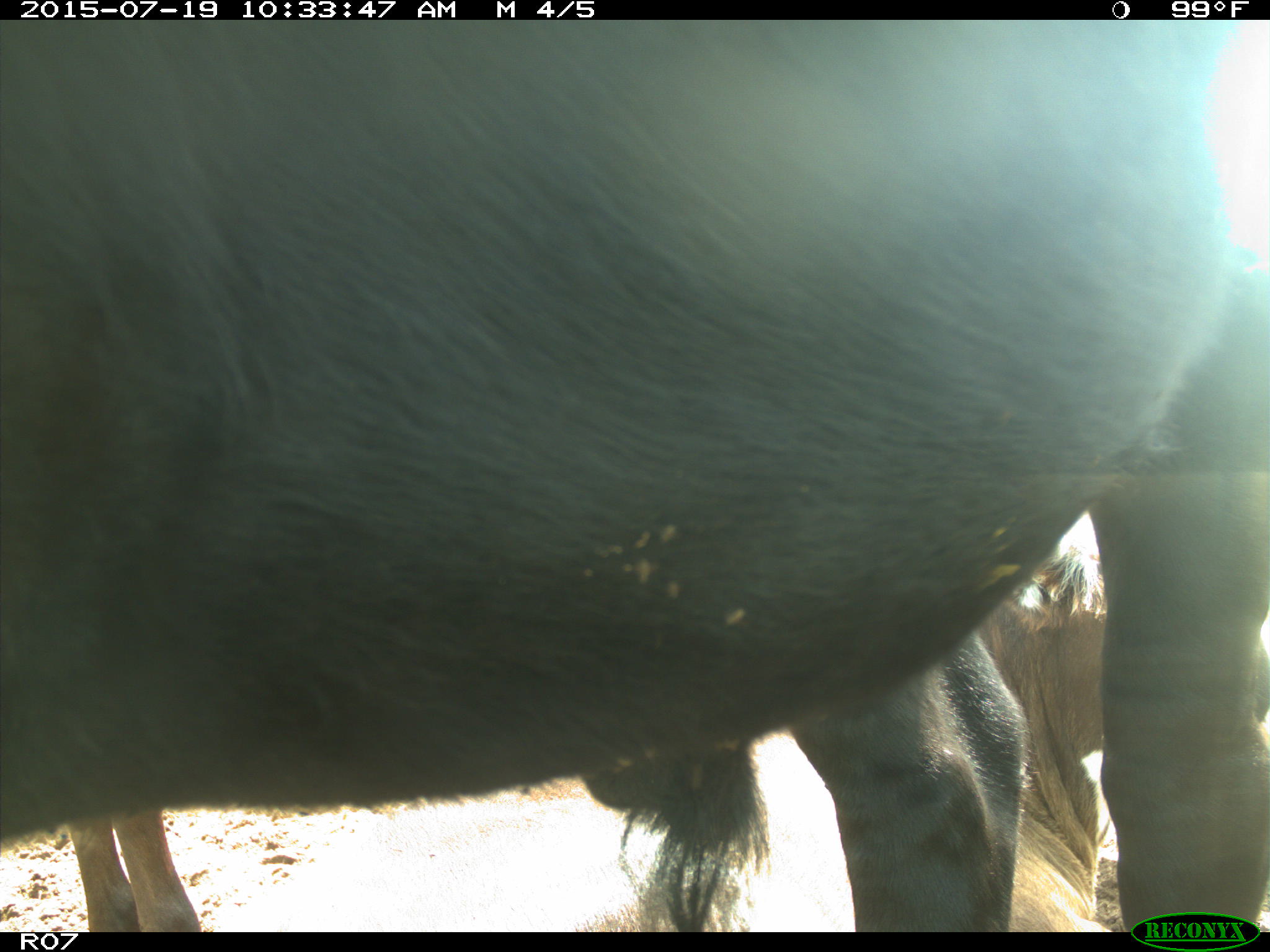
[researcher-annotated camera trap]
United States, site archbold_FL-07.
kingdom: Animalia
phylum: Chordata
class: Mammalia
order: Artiodactyla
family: Bovidae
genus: Bos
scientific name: Bos taurus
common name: domestic cow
Bos taurus (domestic cow).